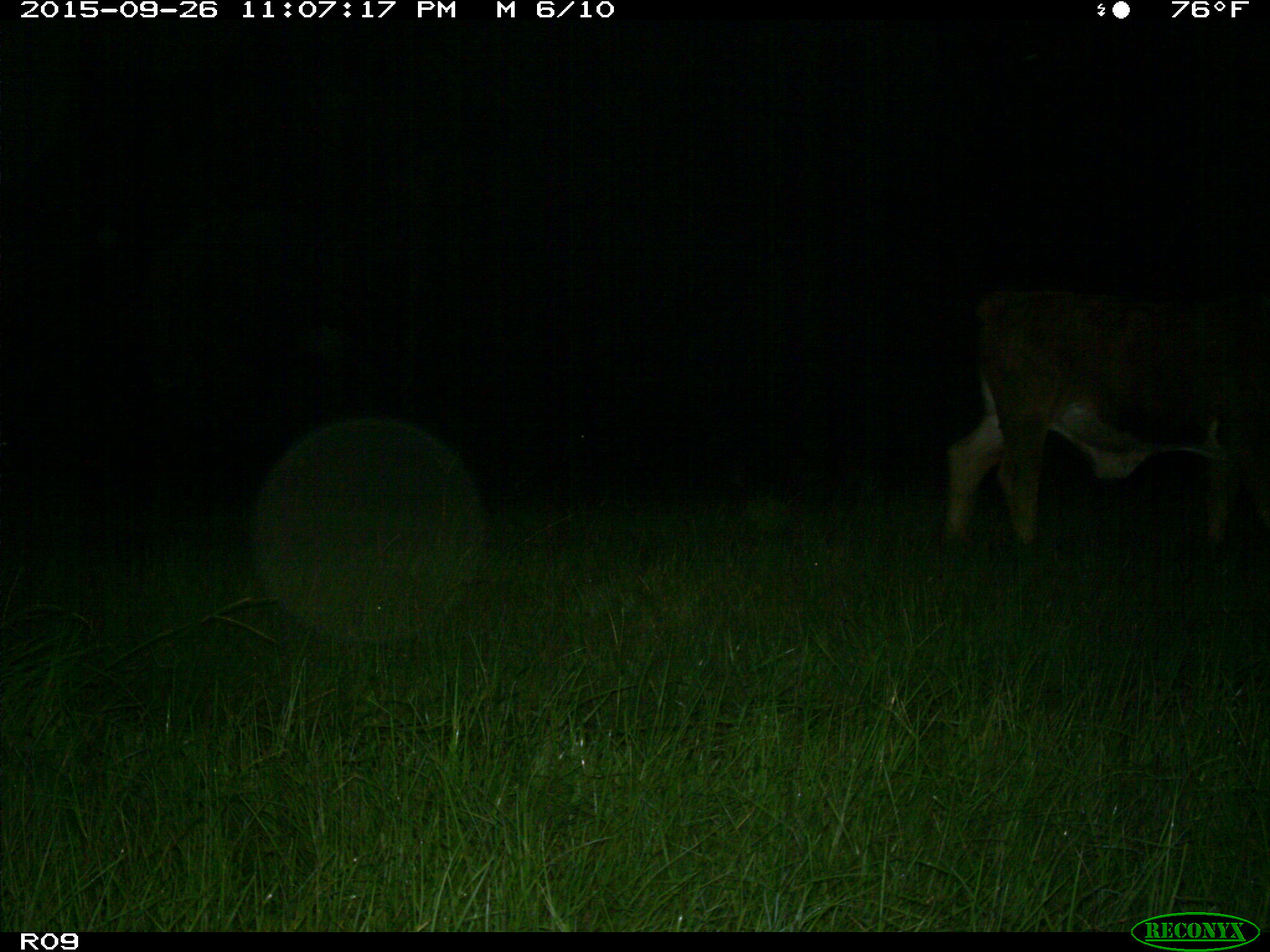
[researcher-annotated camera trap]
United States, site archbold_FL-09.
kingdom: Animalia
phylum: Chordata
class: Mammalia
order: Artiodactyla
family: Bovidae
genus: Bos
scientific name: Bos taurus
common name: domestic cow